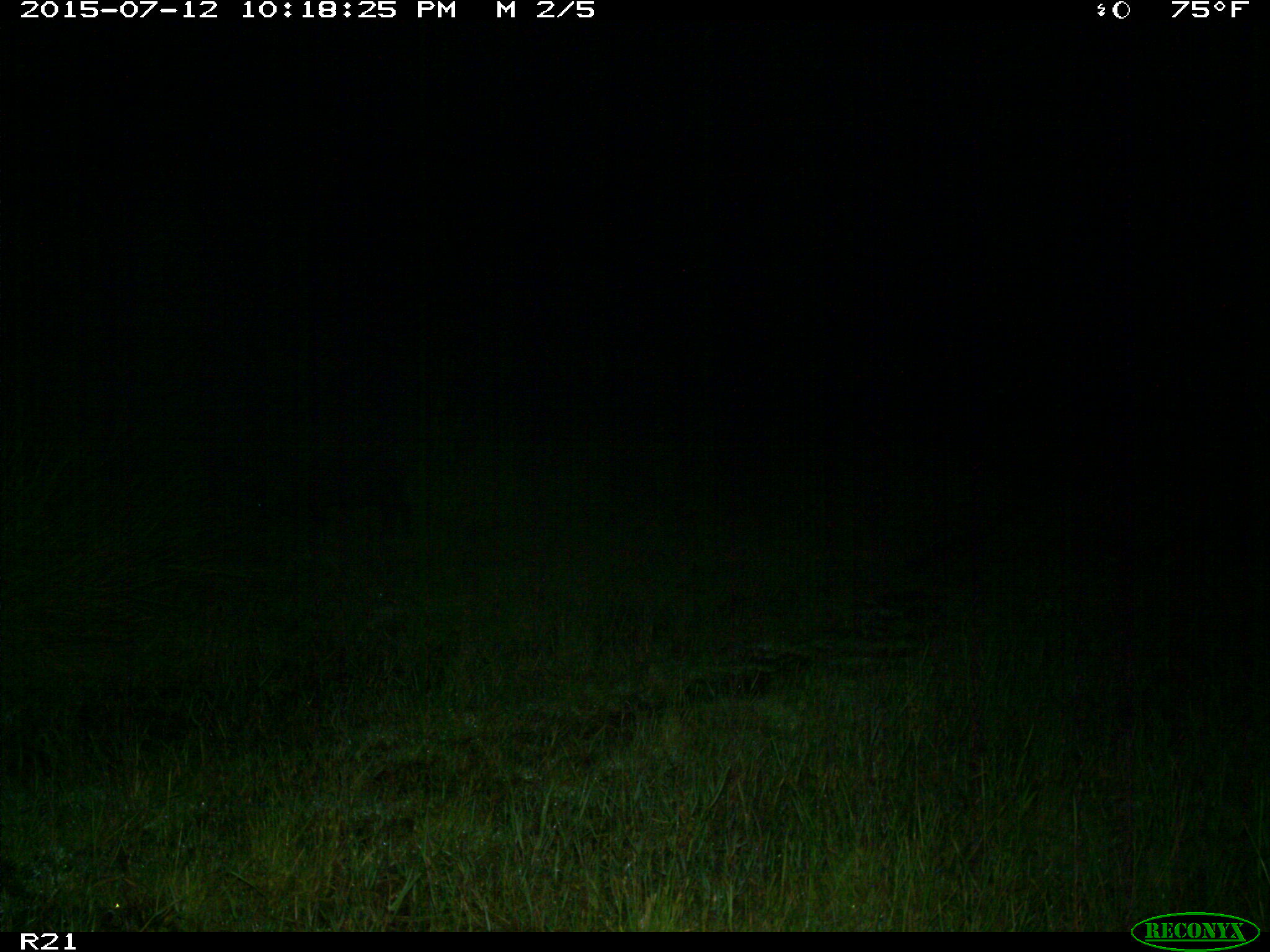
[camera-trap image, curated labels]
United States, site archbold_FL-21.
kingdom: Animalia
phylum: Chordata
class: Mammalia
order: Artiodactyla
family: Suidae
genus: Sus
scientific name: Sus scrofa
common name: wild boar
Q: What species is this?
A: Sus scrofa (wild boar).